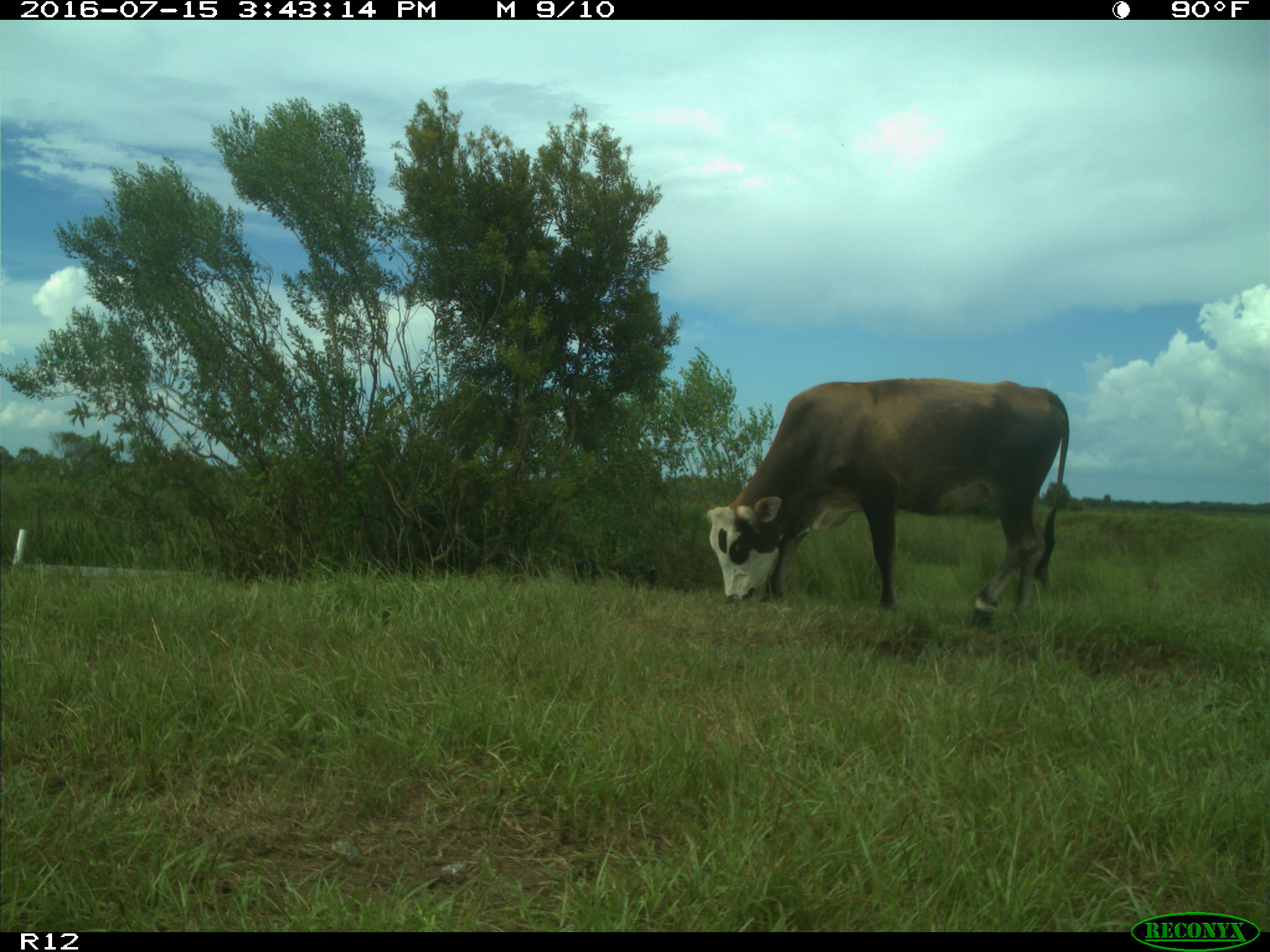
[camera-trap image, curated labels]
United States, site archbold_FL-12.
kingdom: Animalia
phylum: Chordata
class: Mammalia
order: Artiodactyla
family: Bovidae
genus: Bos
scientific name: Bos taurus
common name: domestic cow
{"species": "Bos taurus (domestic cow)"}